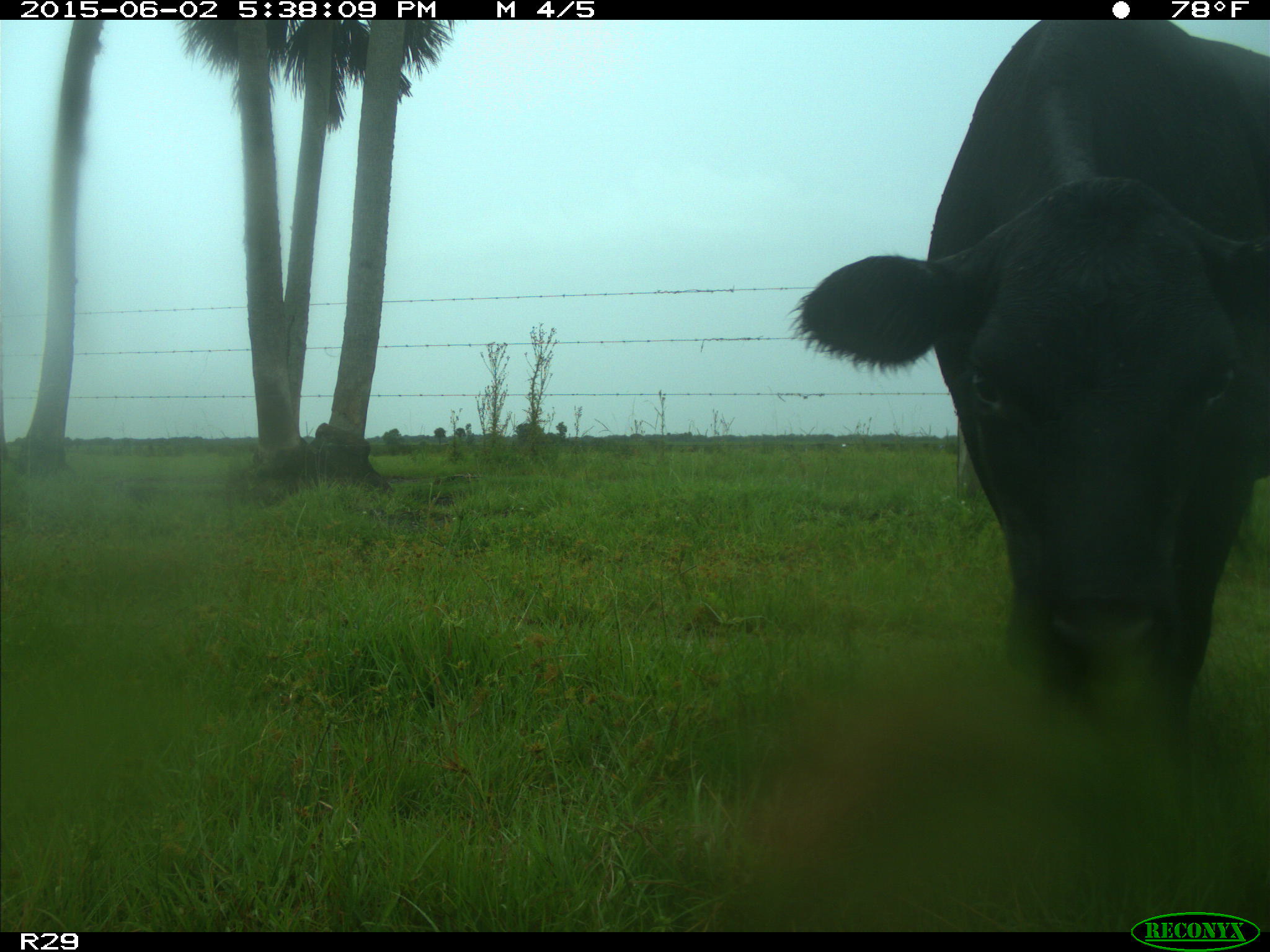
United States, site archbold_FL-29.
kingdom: Animalia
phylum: Chordata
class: Mammalia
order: Artiodactyla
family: Bovidae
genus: Bos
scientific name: Bos taurus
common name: domestic cow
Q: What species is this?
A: Bos taurus (domestic cow).